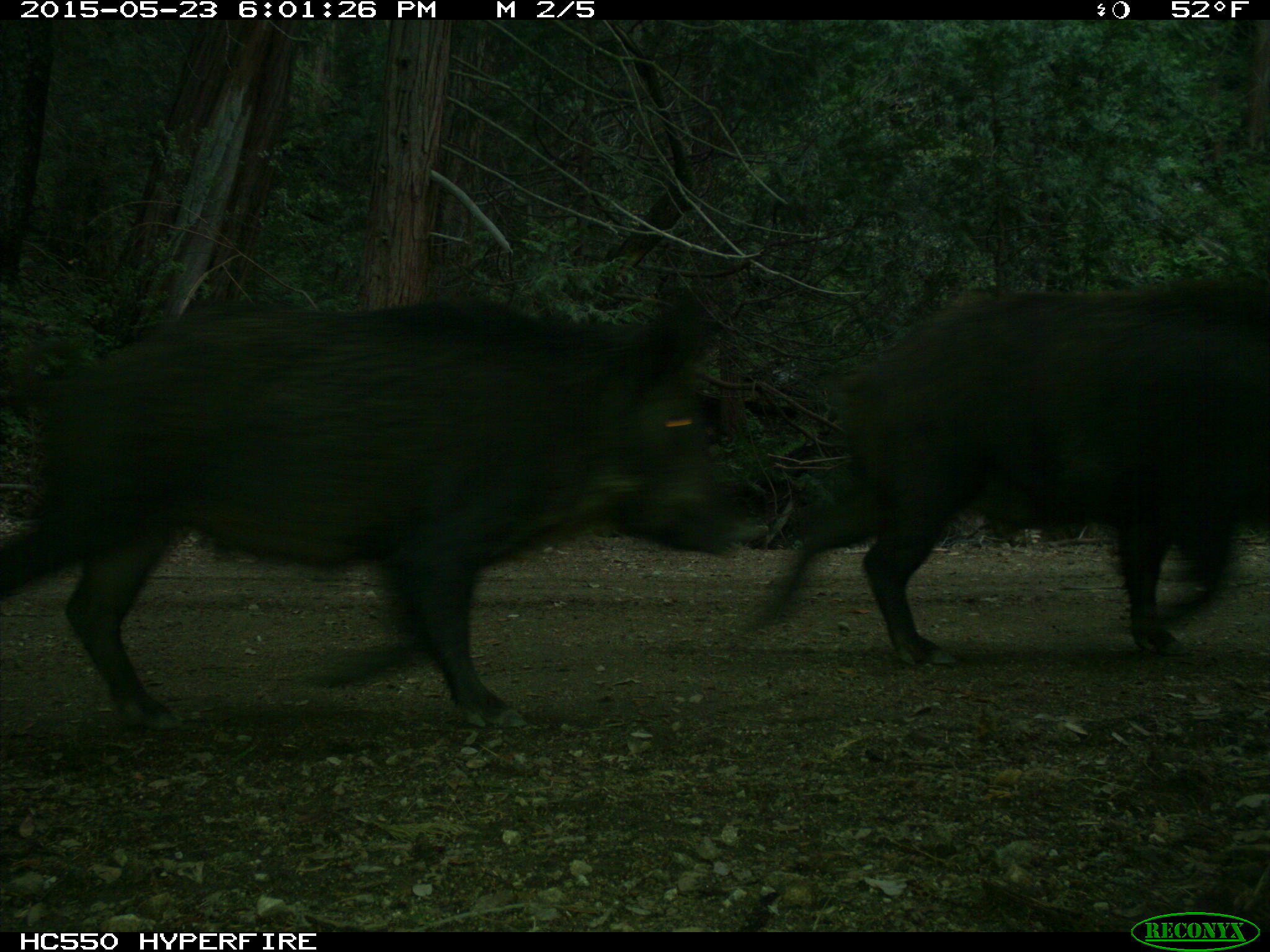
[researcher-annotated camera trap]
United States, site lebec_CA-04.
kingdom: Animalia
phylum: Chordata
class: Mammalia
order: Artiodactyla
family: Suidae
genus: Sus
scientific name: Sus scrofa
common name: wild boar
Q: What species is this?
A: Sus scrofa (wild boar).